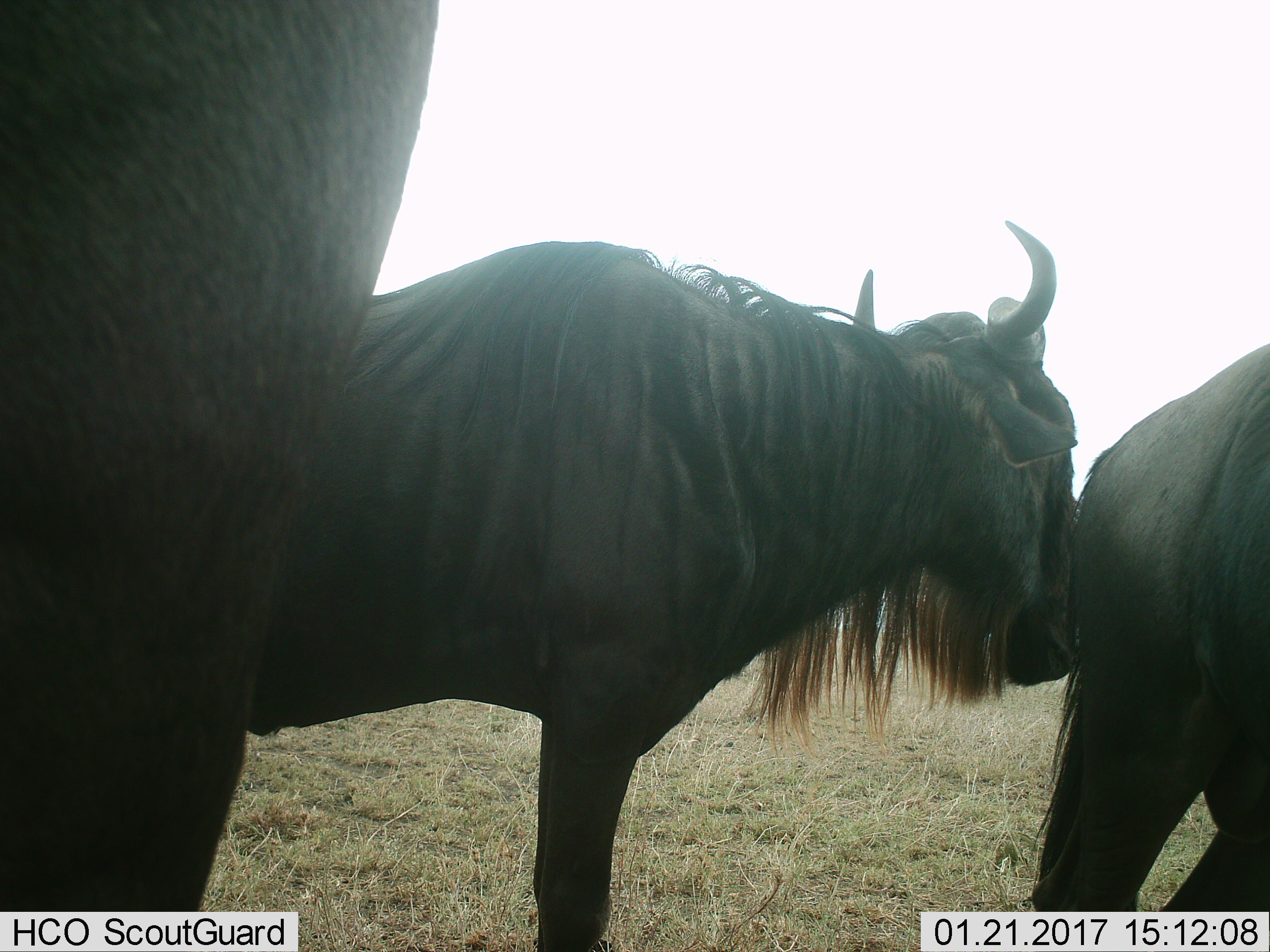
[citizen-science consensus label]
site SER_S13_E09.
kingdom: Animalia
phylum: Chordata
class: Mammalia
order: Artiodactyla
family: Bovidae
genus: Connochaetes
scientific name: Connochaetes taurinus taurinus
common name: blue wildebeest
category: wildebeestblue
Wildebeestblue (blue wildebeest) (Connochaetes taurinus taurinus), count 3. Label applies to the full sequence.